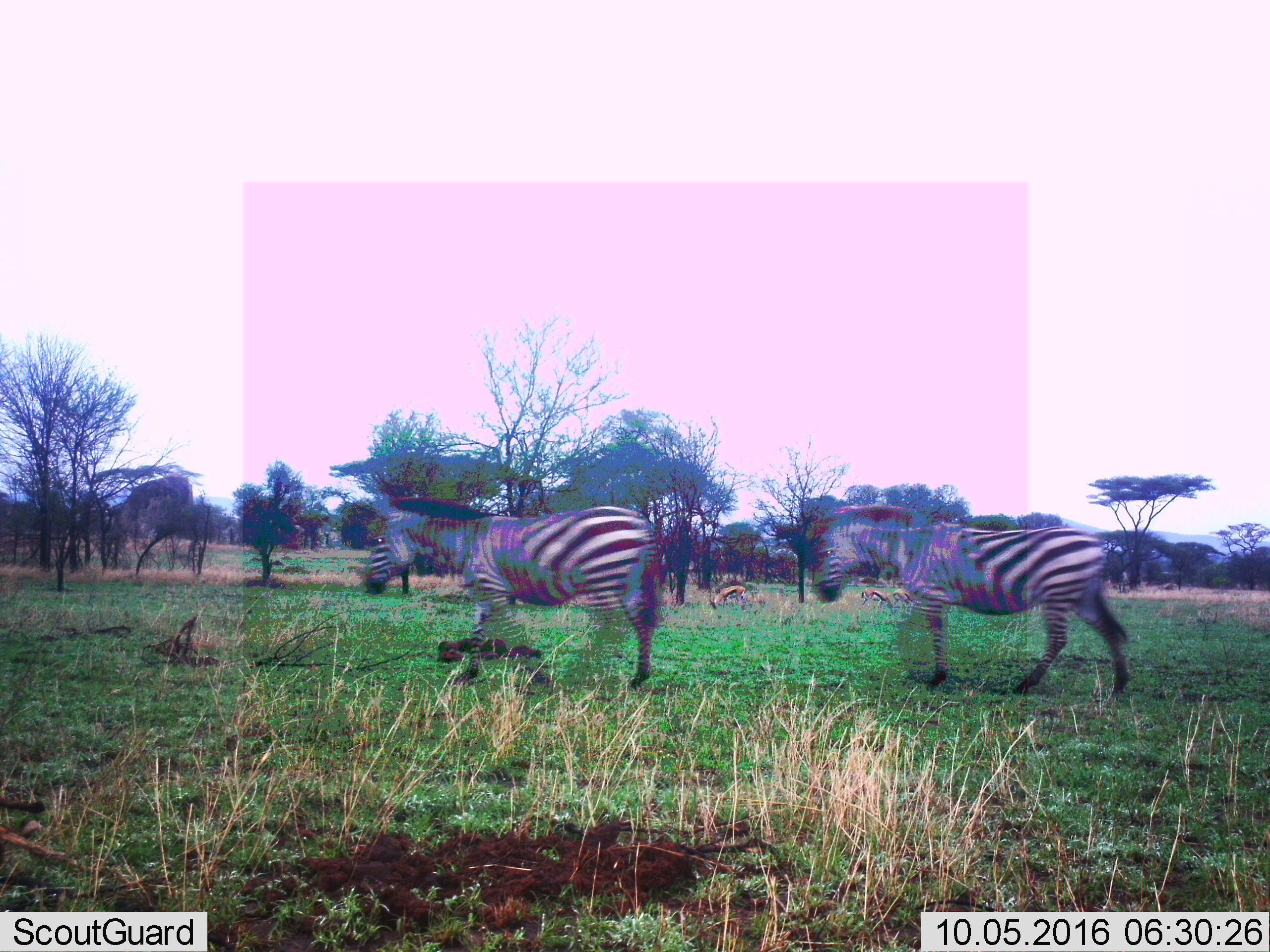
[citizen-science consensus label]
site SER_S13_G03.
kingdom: Animalia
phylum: Chordata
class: Mammalia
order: Perissodactyla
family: Equidae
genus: Equus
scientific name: Equus quagga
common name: plains zebra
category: zebraplains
Zebraplains (plains zebra) (Equus quagga), count 2. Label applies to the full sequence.